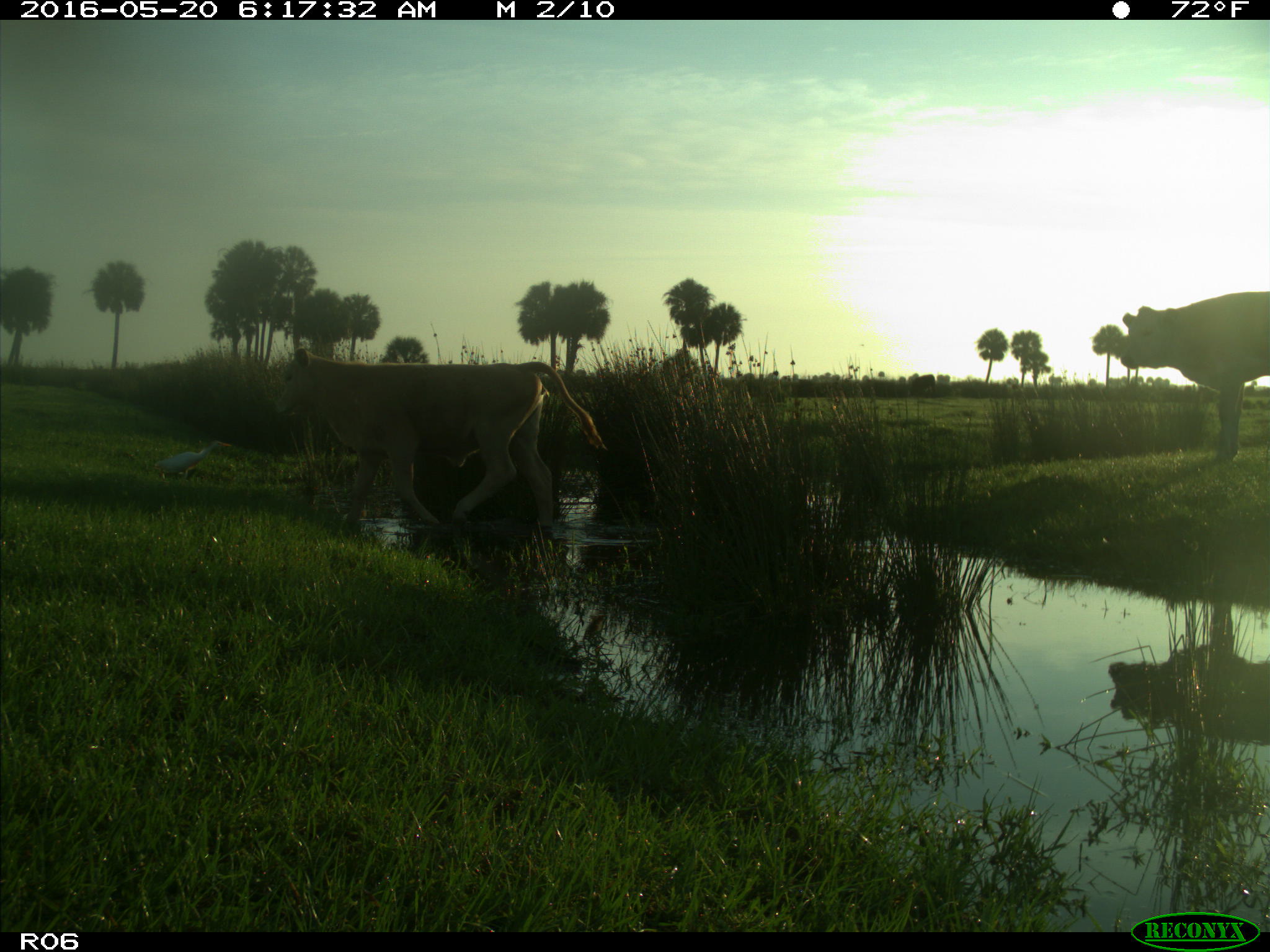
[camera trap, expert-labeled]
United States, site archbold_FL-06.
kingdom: Animalia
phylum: Chordata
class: Mammalia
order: Artiodactyla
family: Bovidae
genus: Bos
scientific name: Bos taurus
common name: domestic cow